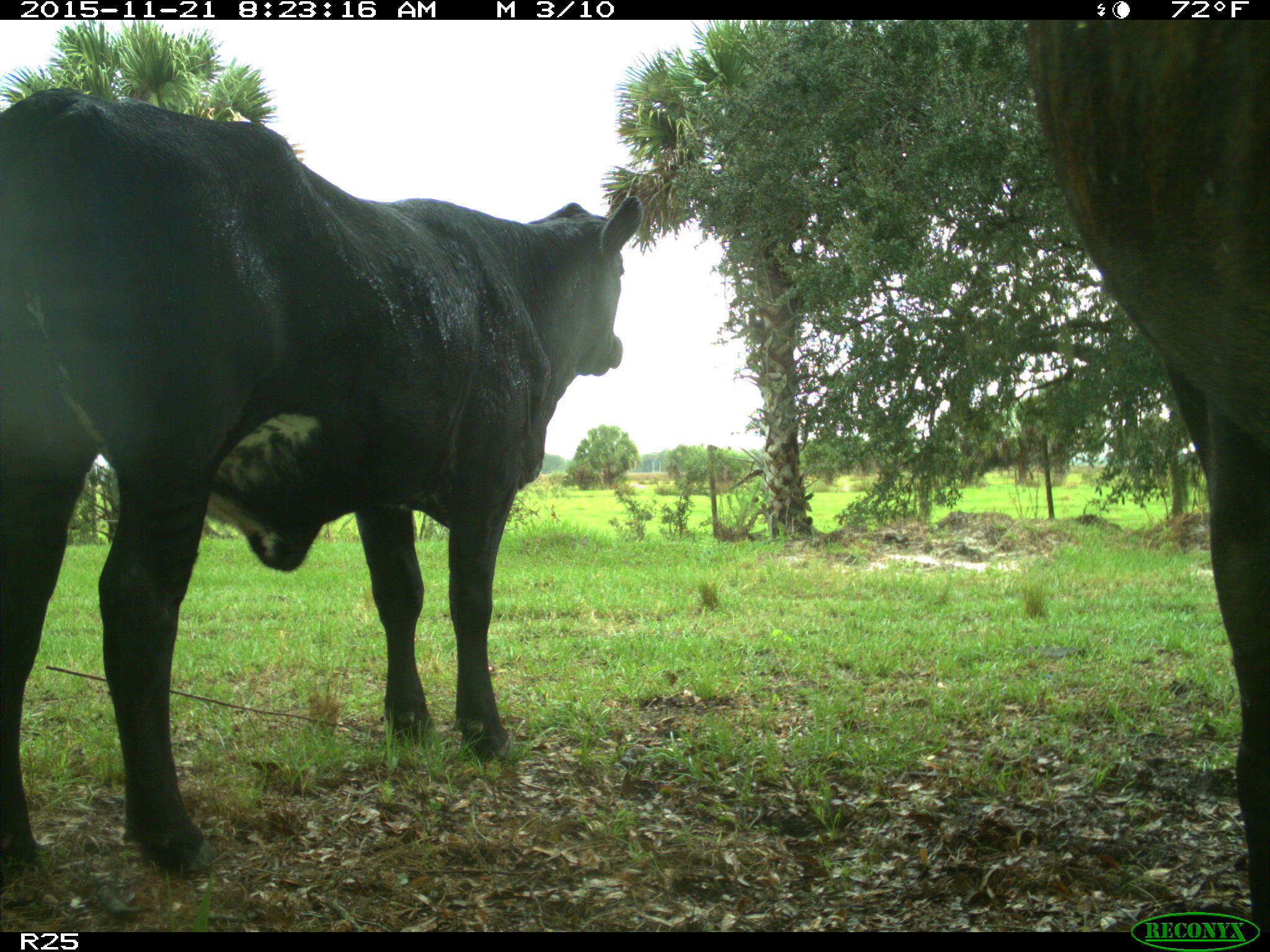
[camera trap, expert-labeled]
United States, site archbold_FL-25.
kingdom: Animalia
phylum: Chordata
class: Mammalia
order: Artiodactyla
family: Bovidae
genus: Bos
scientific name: Bos taurus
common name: domestic cow